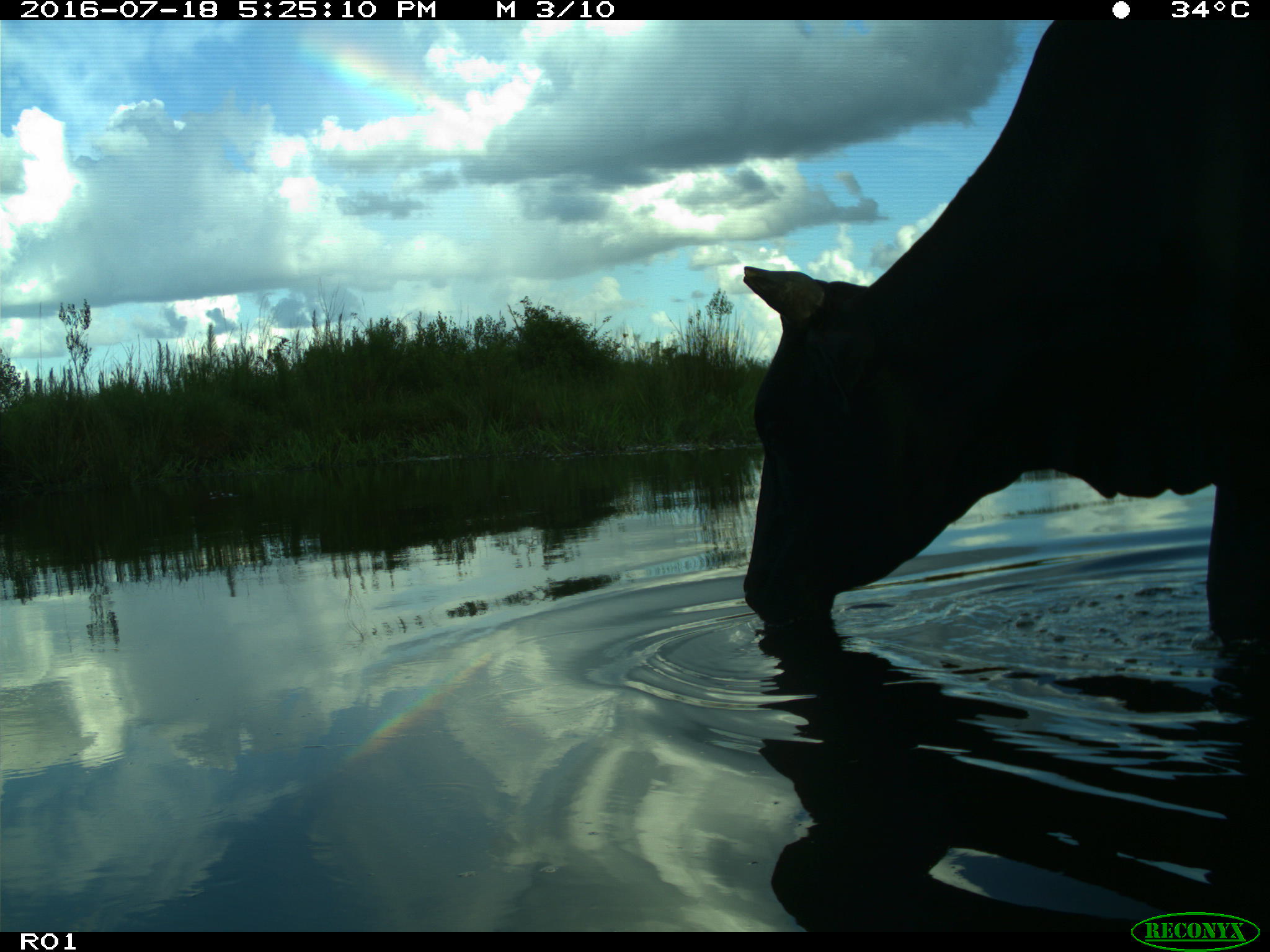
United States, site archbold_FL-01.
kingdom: Animalia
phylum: Chordata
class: Mammalia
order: Artiodactyla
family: Bovidae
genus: Bos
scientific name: Bos taurus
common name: domestic cow